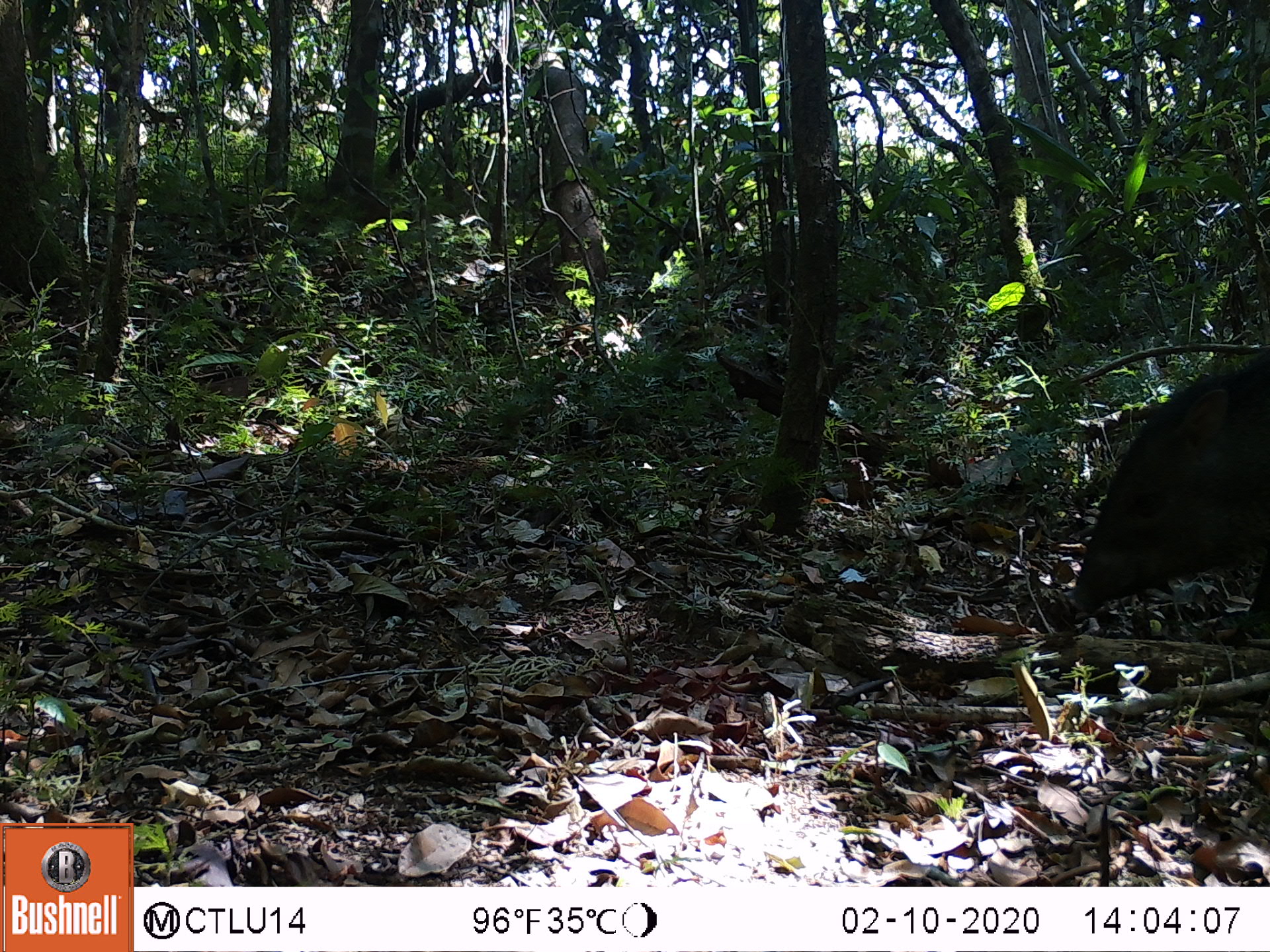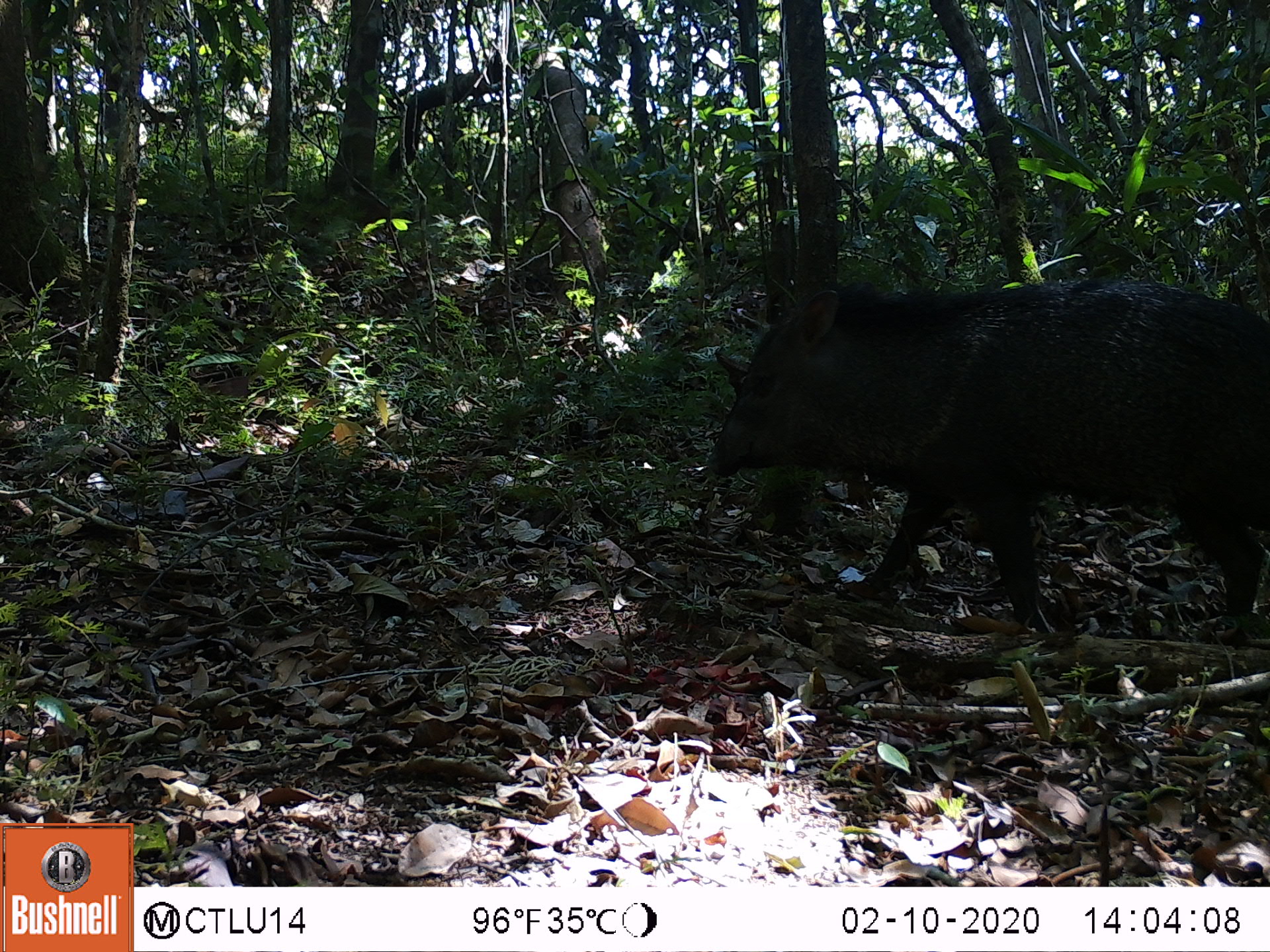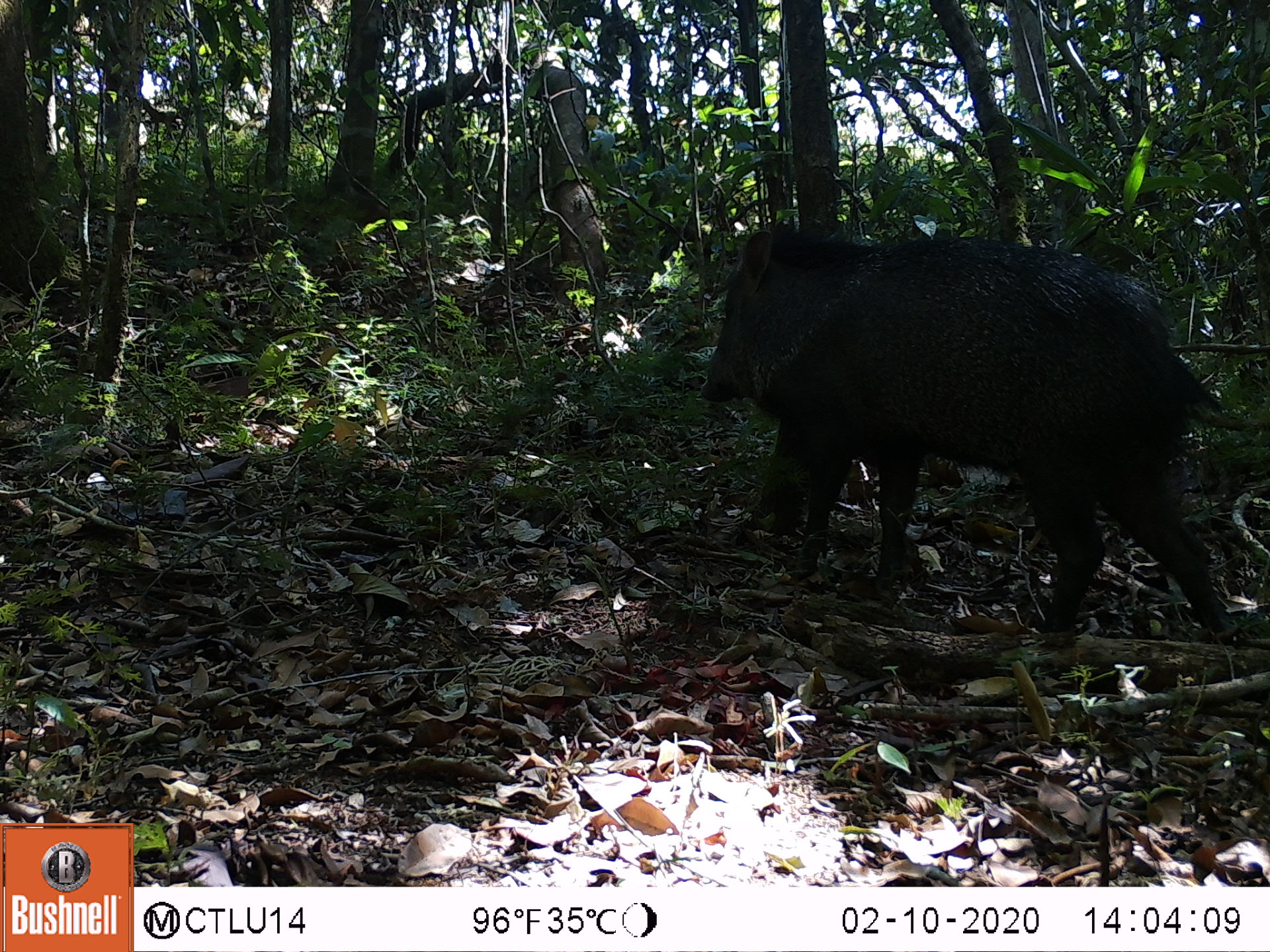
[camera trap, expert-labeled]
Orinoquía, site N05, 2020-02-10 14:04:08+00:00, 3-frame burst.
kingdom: Animalia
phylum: Chordata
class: Mammalia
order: Artiodactyla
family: Tayassuidae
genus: Pecari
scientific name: Pecari tajacu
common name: collared peccary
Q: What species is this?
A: Collared peccary (Pecari tajacu).